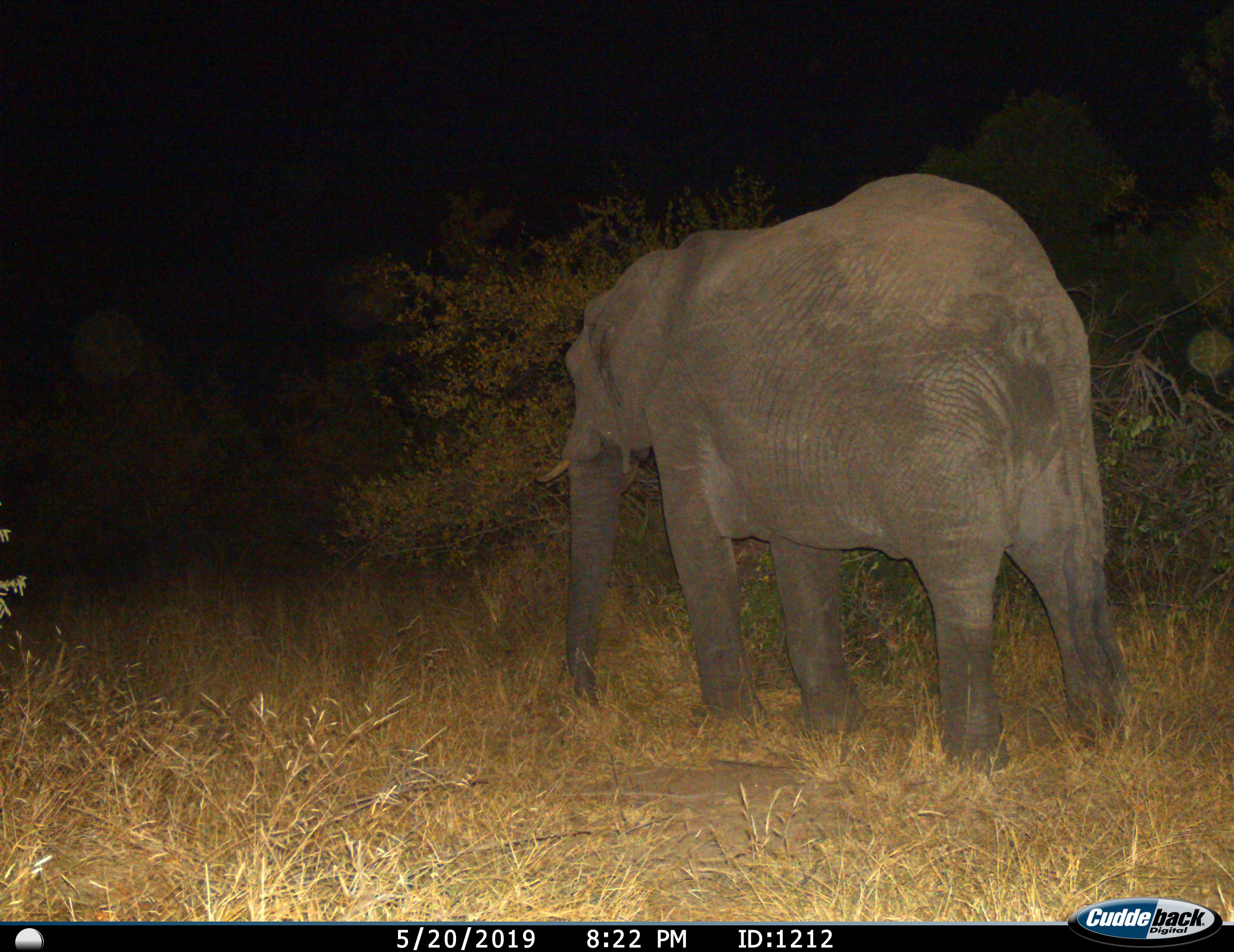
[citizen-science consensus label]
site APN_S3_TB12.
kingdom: Animalia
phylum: Chordata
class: Mammalia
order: Proboscidea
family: Elephantidae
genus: Loxodonta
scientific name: Loxodonta africana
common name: african bush elephant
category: elephant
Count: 1.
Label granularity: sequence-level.